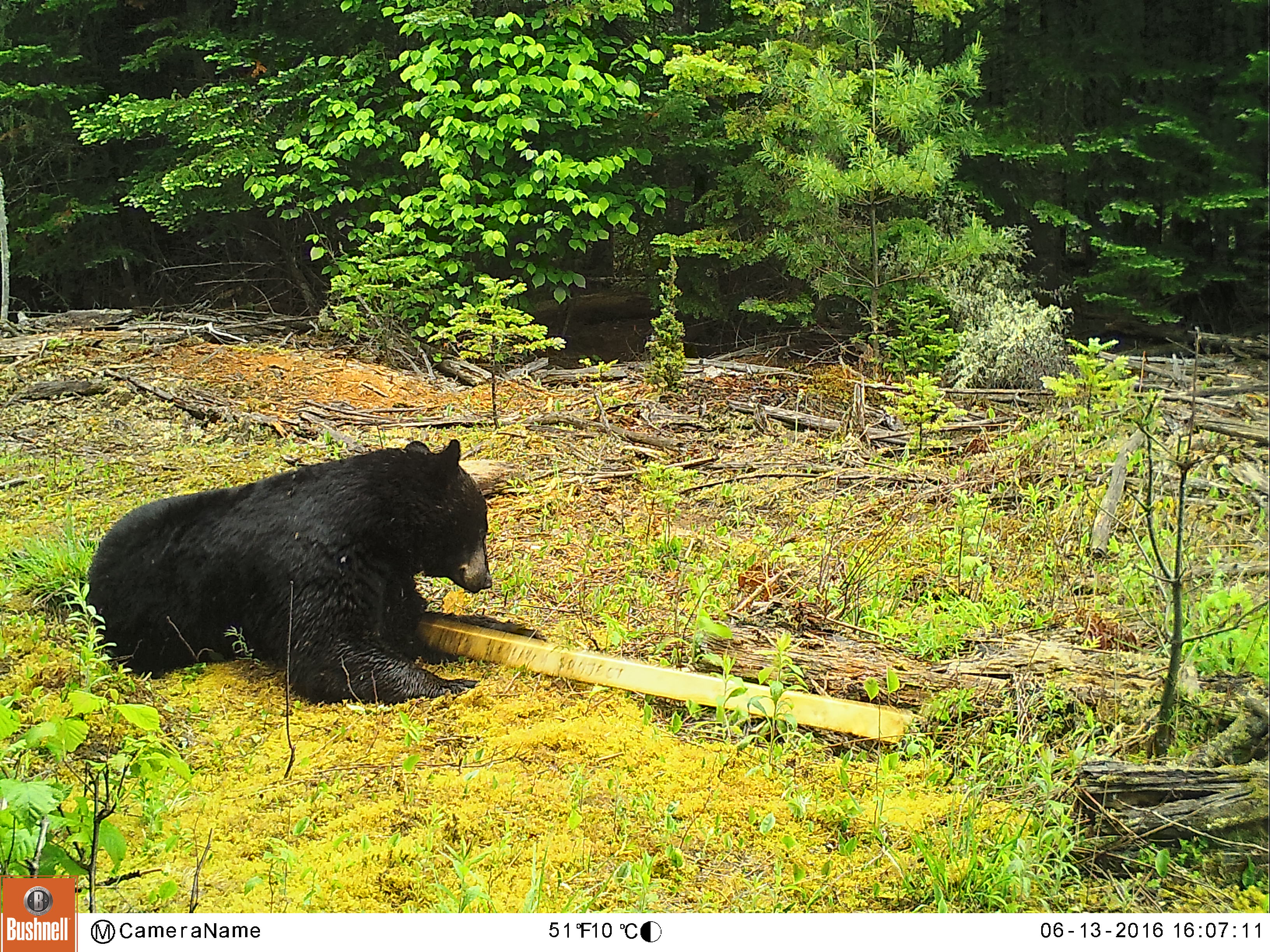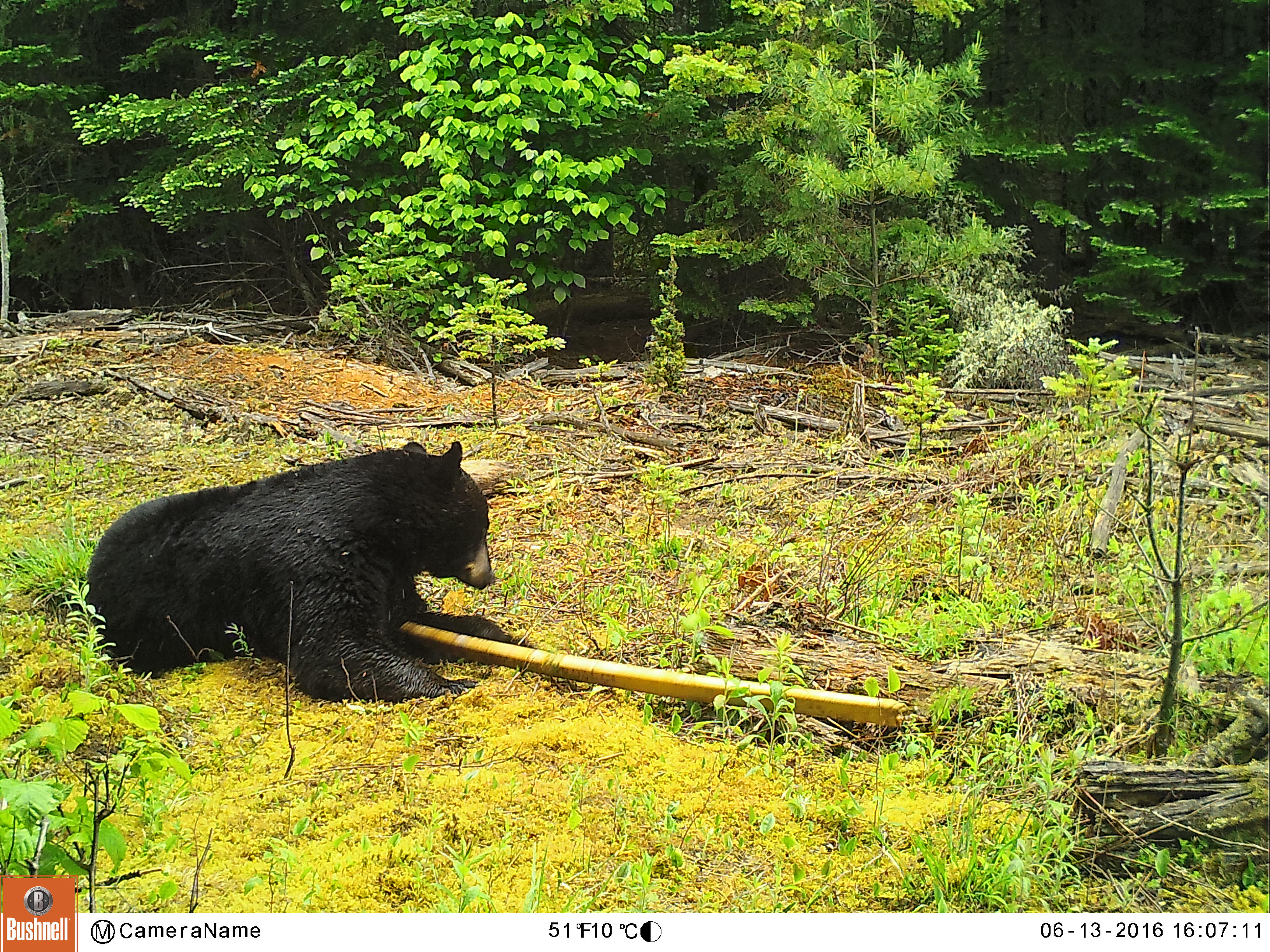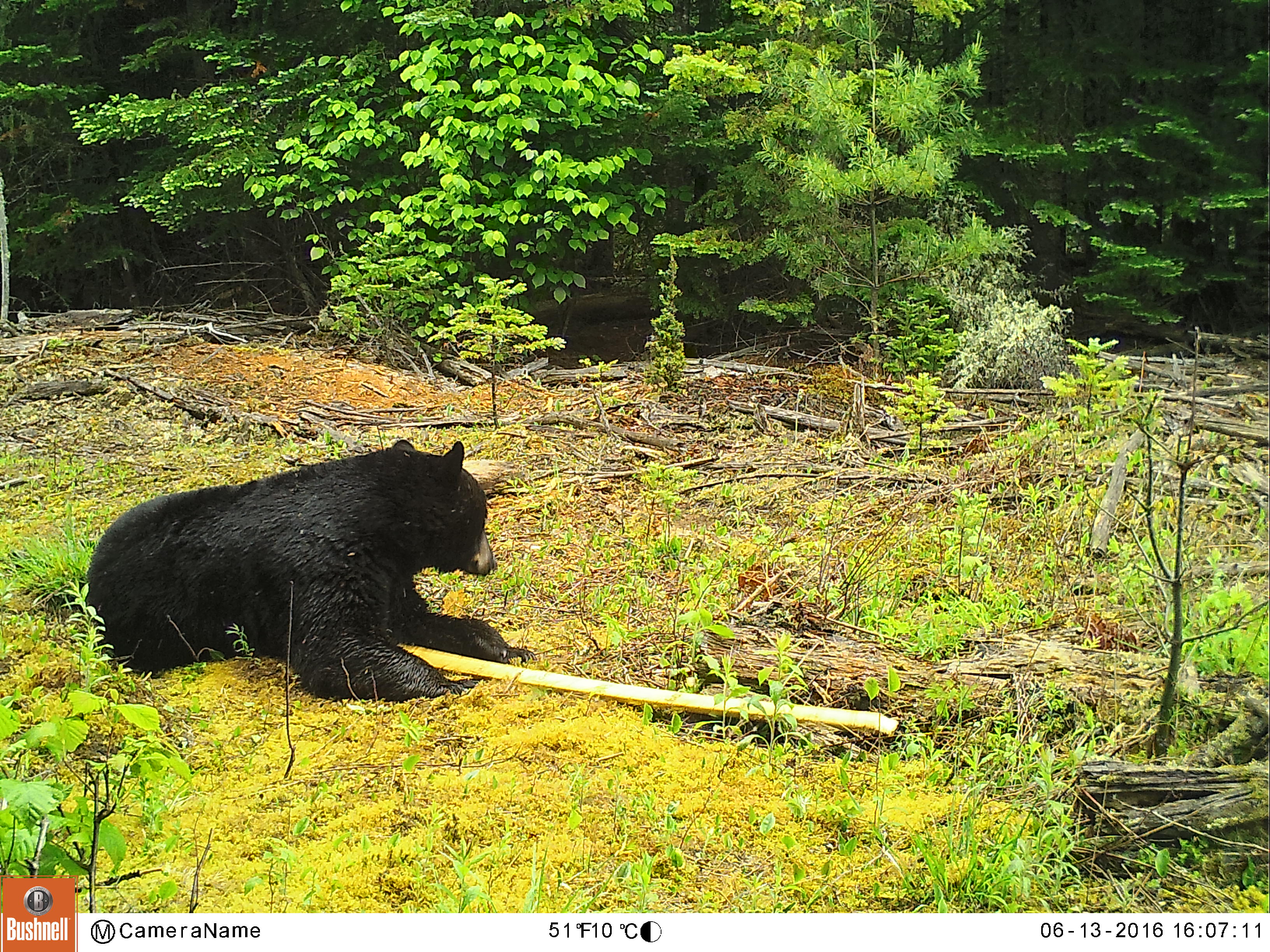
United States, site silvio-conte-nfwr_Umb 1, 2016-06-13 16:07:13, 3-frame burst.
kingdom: Animalia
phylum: Chordata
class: Mammalia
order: Carnivora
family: Ursidae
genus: Ursus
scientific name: Ursus americanus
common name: black bear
Black bear (Ursus americanus).